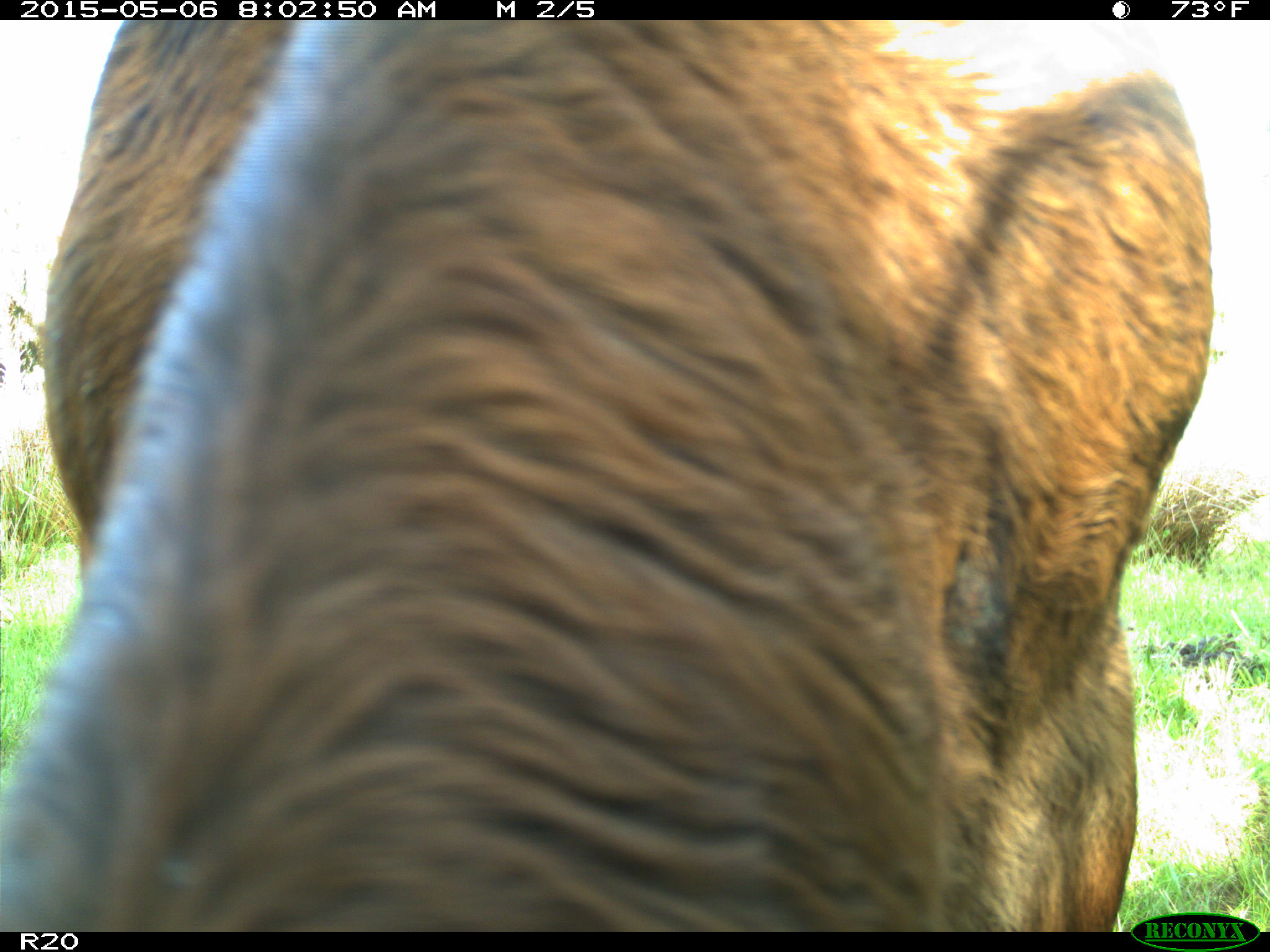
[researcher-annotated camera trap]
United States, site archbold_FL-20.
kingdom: Animalia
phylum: Chordata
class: Mammalia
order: Artiodactyla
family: Bovidae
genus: Bos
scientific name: Bos taurus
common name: domestic cow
Bos taurus (domestic cow).